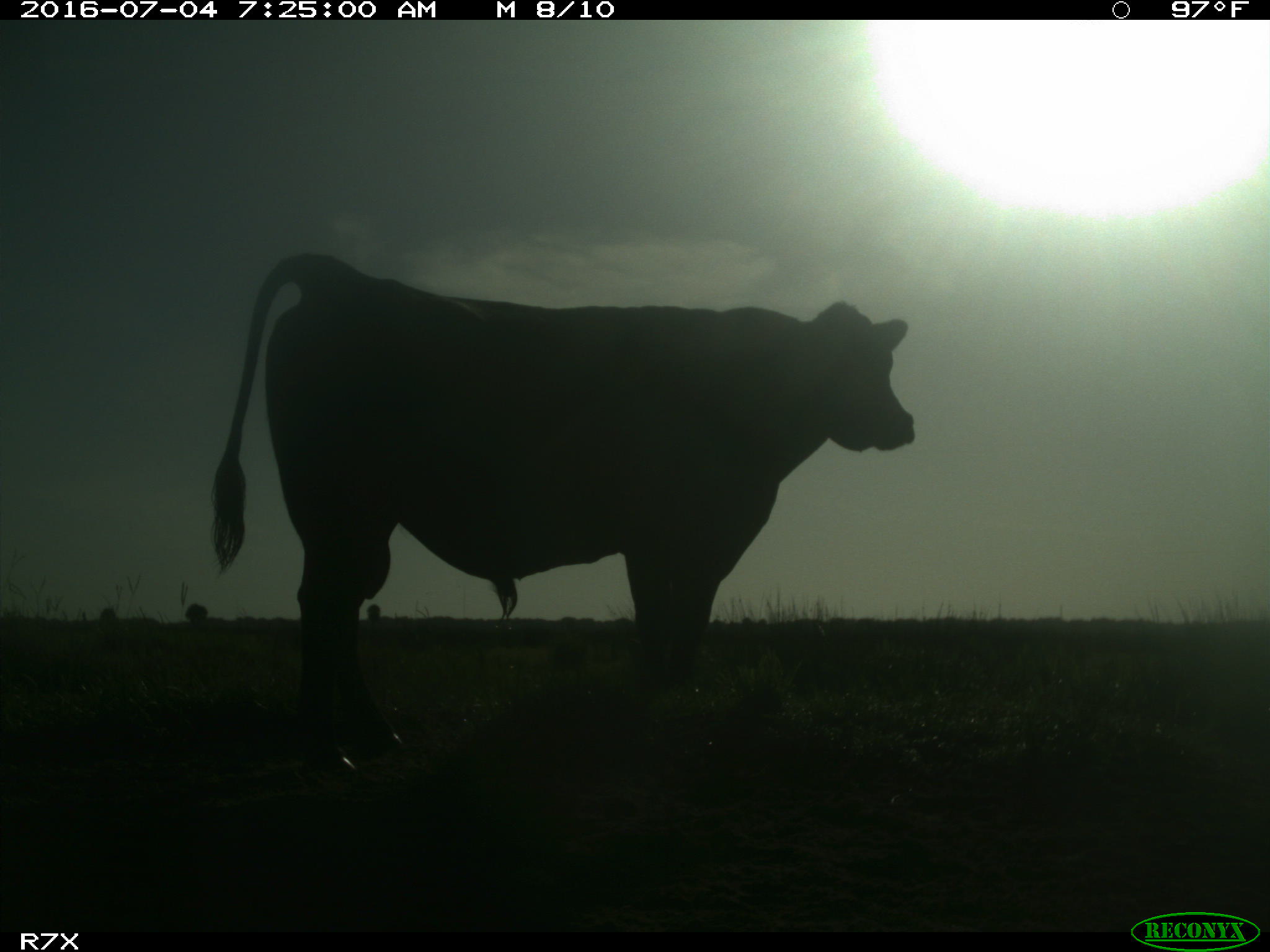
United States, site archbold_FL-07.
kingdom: Animalia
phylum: Chordata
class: Mammalia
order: Artiodactyla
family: Bovidae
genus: Bos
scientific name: Bos taurus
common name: domestic cow